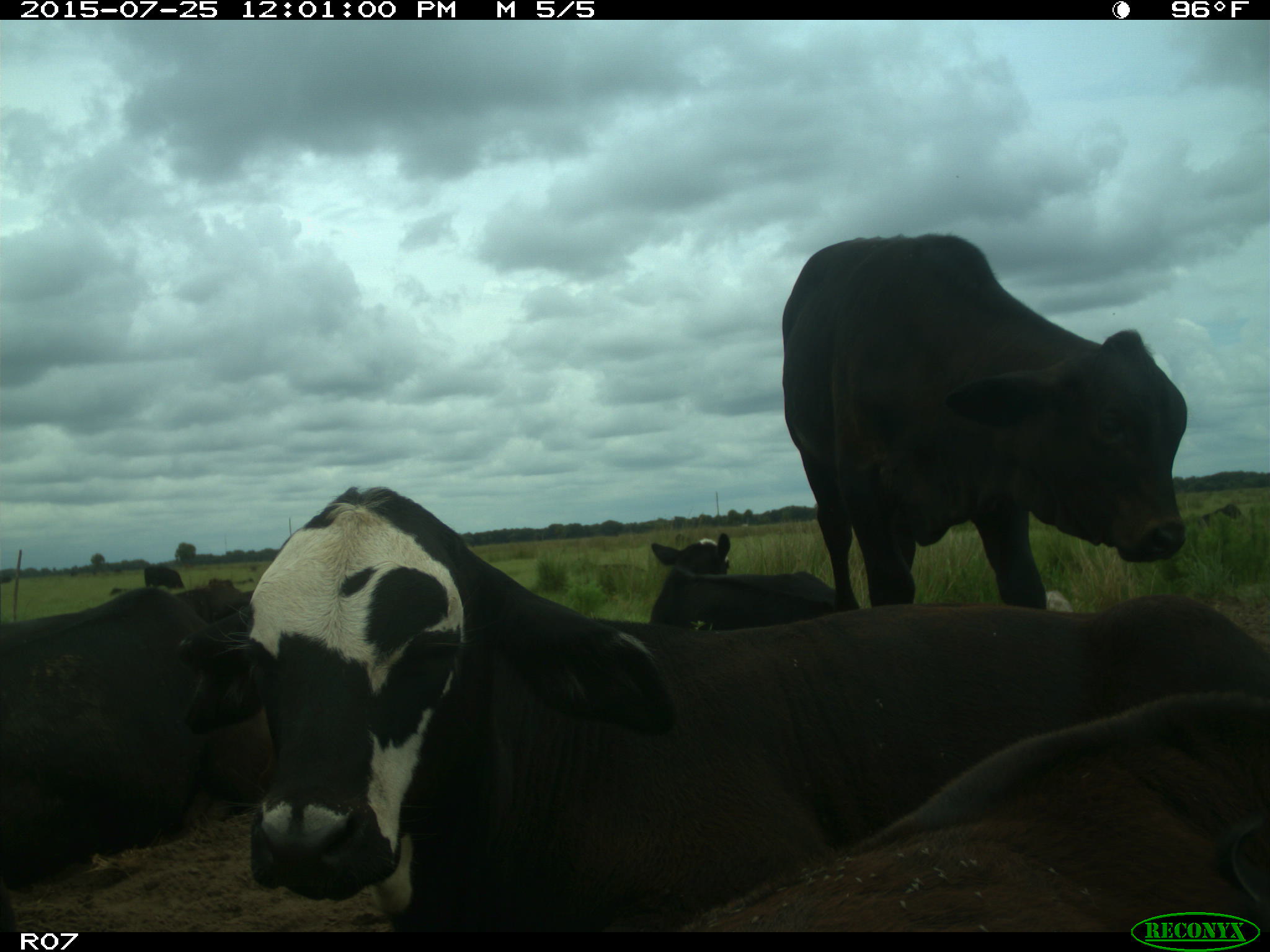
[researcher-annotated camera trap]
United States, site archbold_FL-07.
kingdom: Animalia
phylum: Chordata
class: Mammalia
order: Artiodactyla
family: Bovidae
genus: Bos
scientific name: Bos taurus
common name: domestic cow